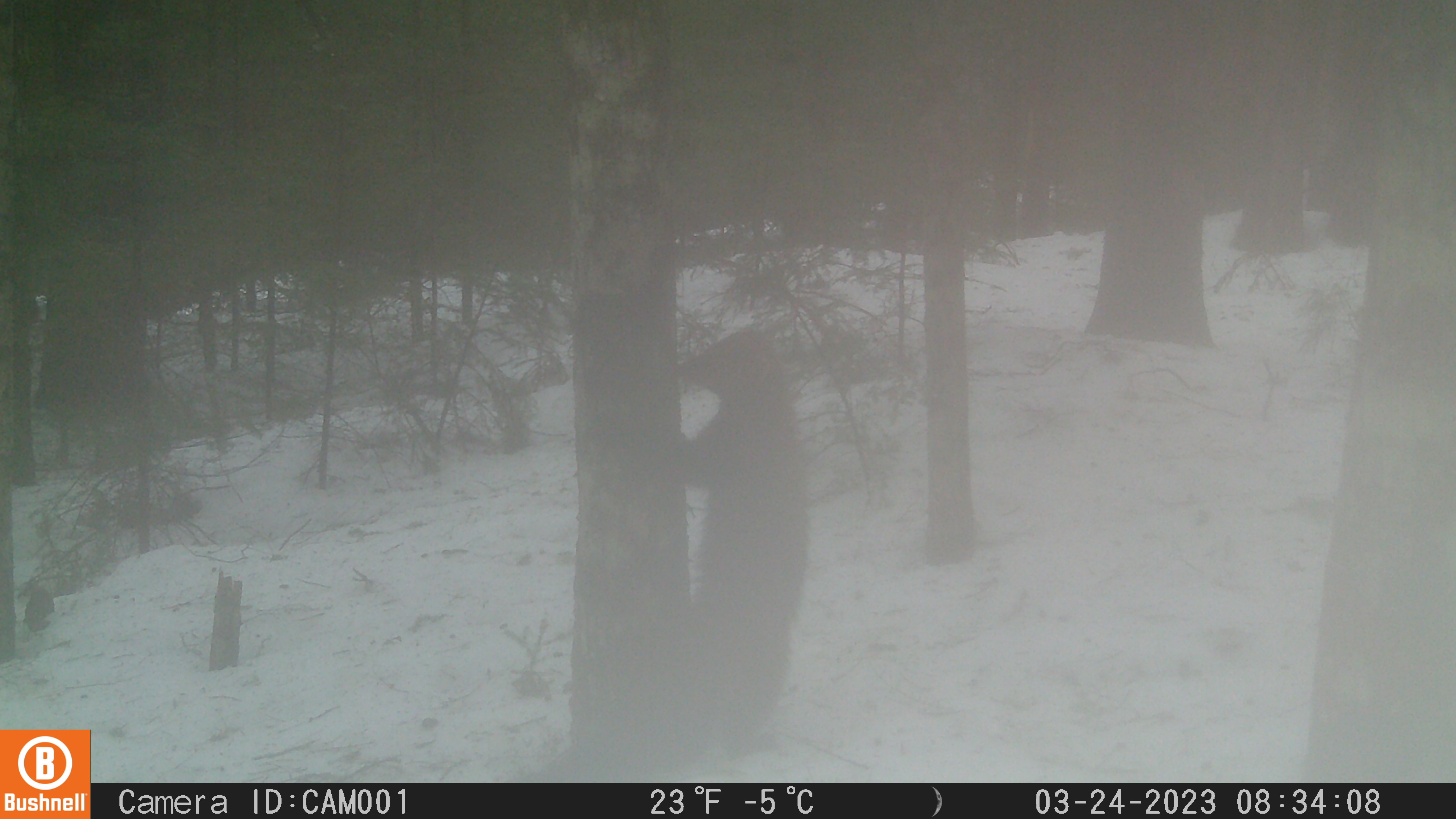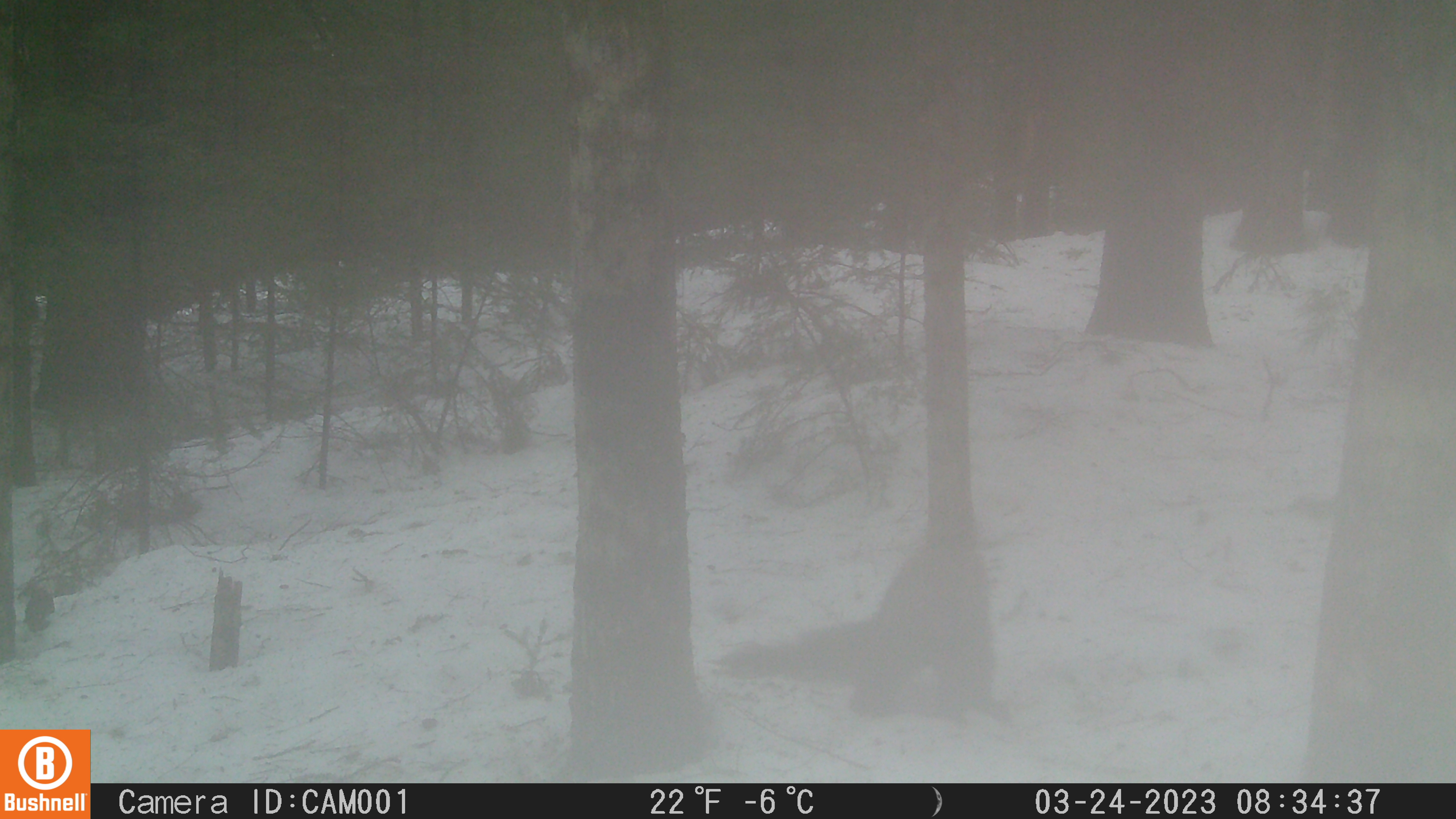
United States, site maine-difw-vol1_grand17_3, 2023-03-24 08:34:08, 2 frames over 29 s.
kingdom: Animalia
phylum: Chordata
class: Mammalia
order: Carnivora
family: Mustelidae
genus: Pekania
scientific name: Pekania pennanti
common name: fisher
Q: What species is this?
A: Fisher (Pekania pennanti).